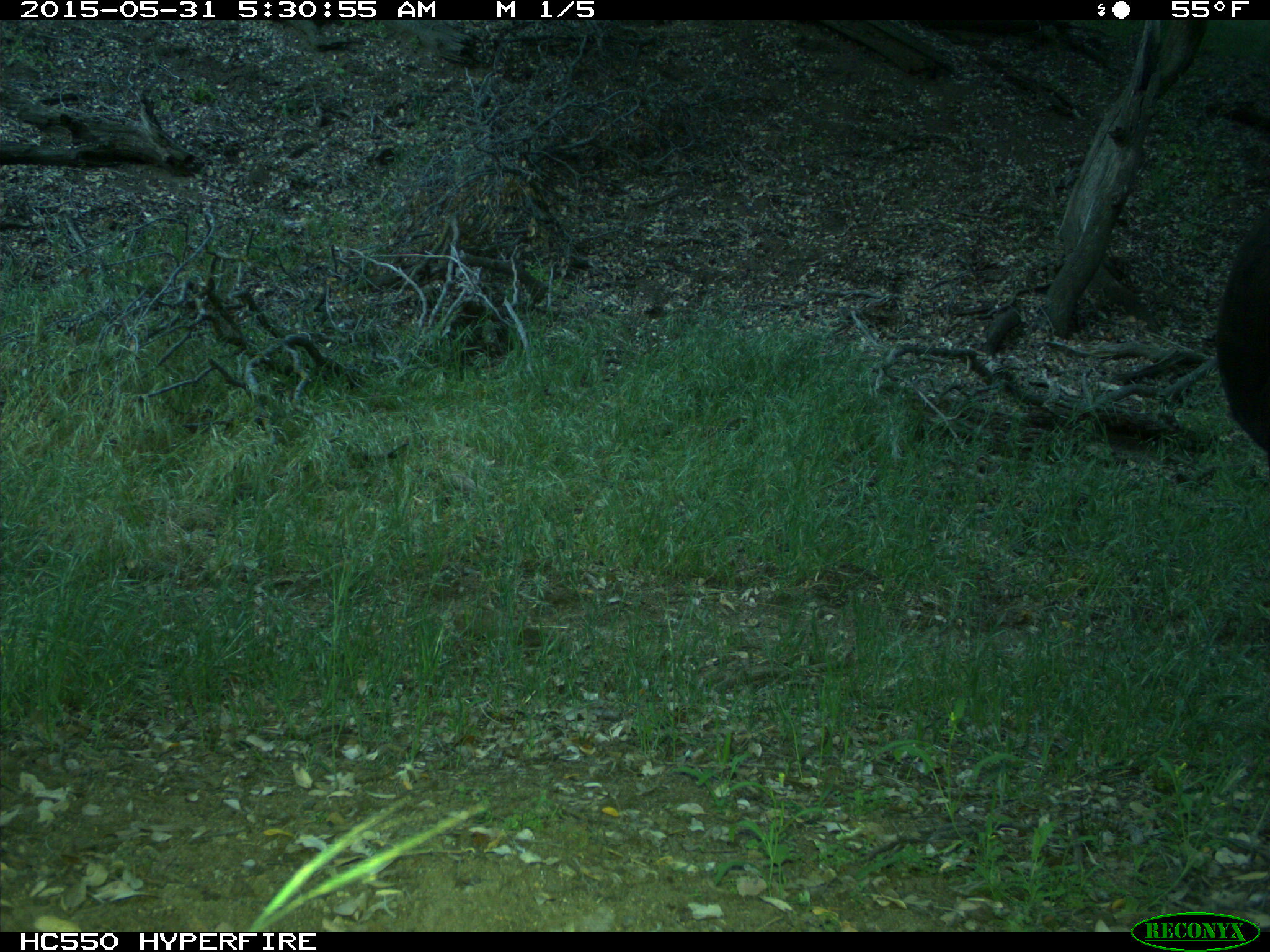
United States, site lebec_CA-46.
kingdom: Animalia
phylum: Chordata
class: Mammalia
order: Artiodactyla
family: Bovidae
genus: Bos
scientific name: Bos taurus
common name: domestic cow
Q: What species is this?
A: Bos taurus (domestic cow).